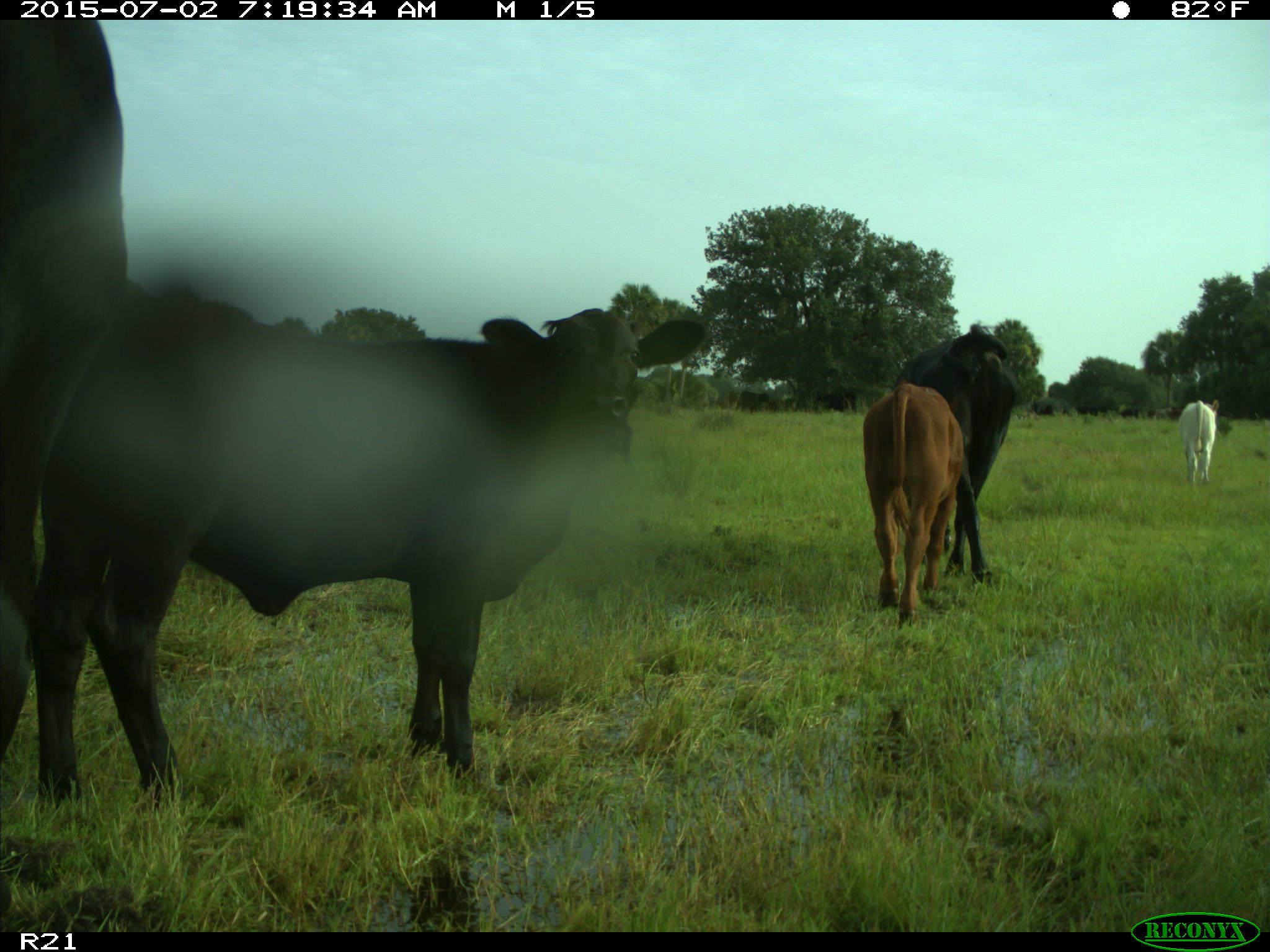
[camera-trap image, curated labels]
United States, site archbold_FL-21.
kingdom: Animalia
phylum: Chordata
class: Mammalia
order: Artiodactyla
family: Bovidae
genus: Bos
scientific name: Bos taurus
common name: domestic cow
Bos taurus (domestic cow).